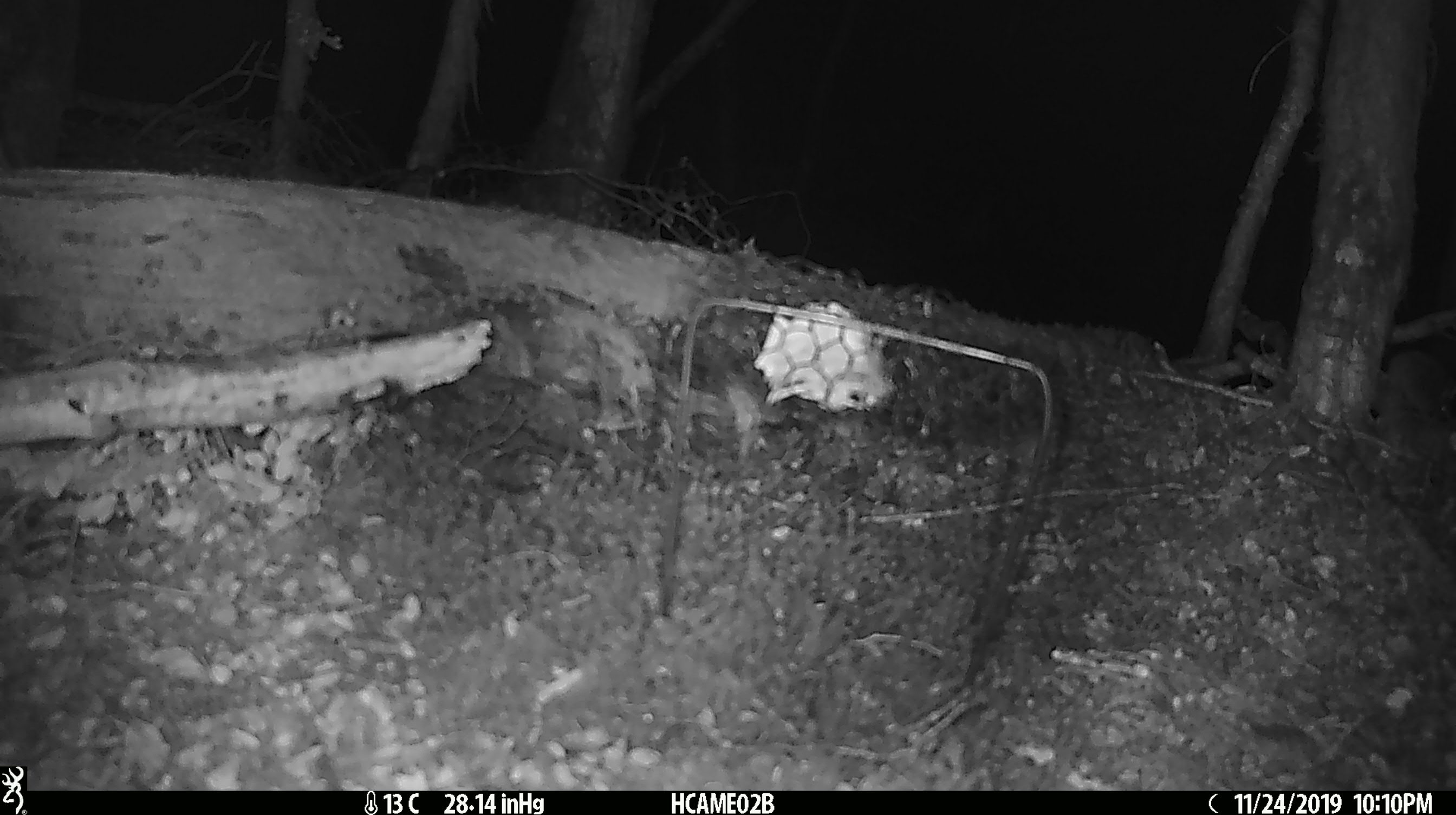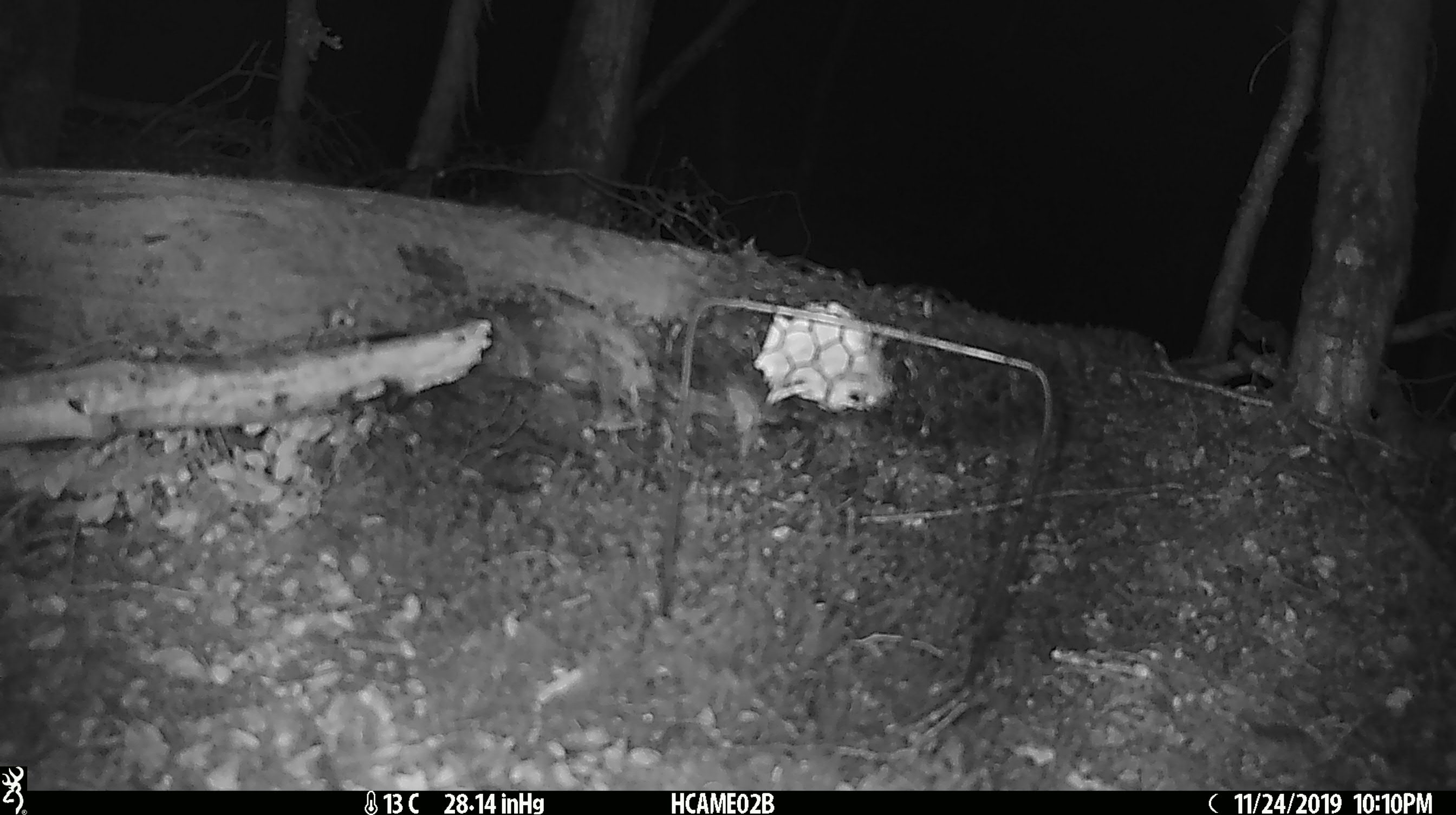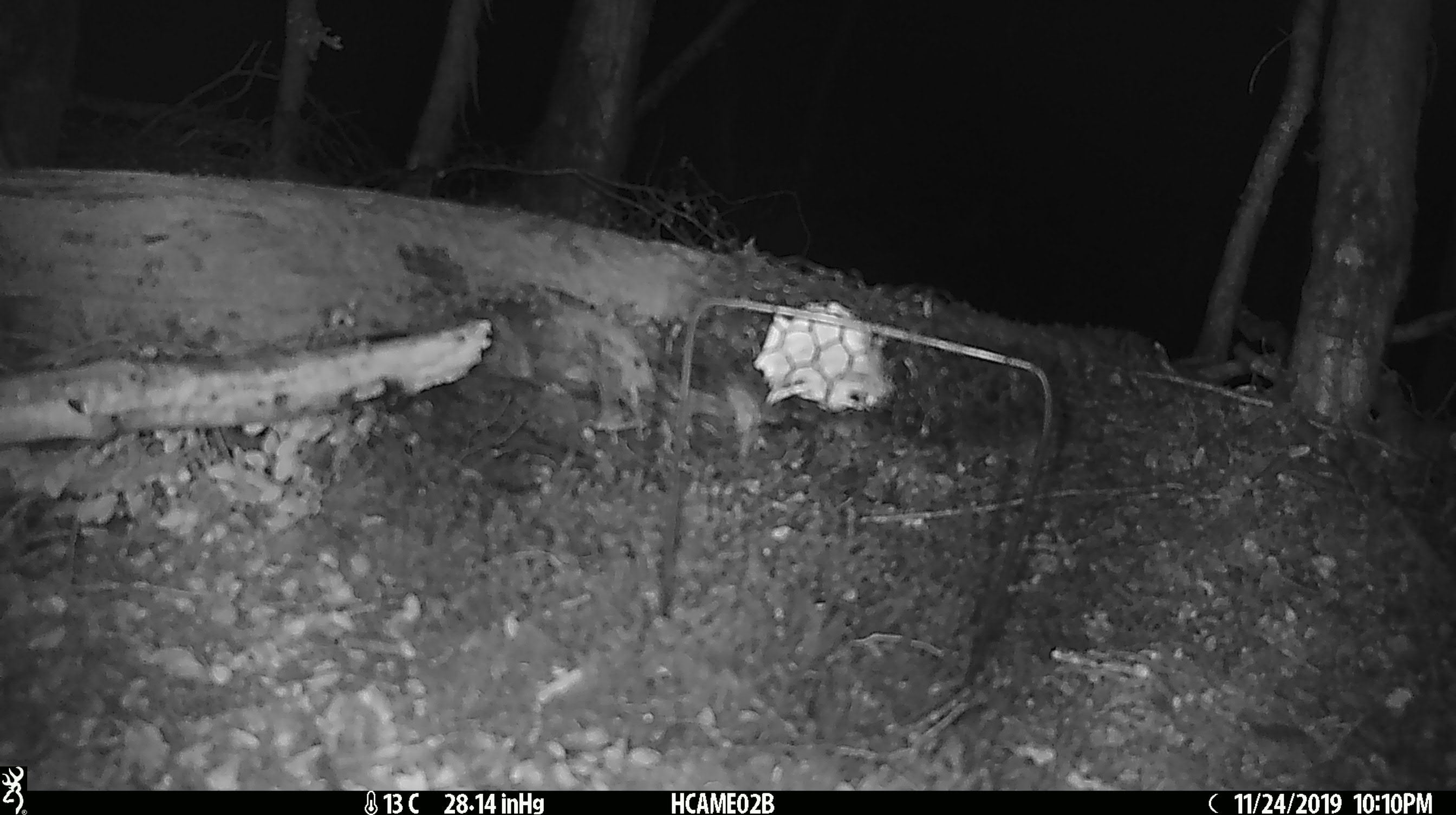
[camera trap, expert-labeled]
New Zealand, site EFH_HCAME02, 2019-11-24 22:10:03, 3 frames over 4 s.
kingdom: Animalia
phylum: Chordata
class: Mammalia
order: Rodentia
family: Muridae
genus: Mus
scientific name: Mus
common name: mouse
Mouse (Mus).